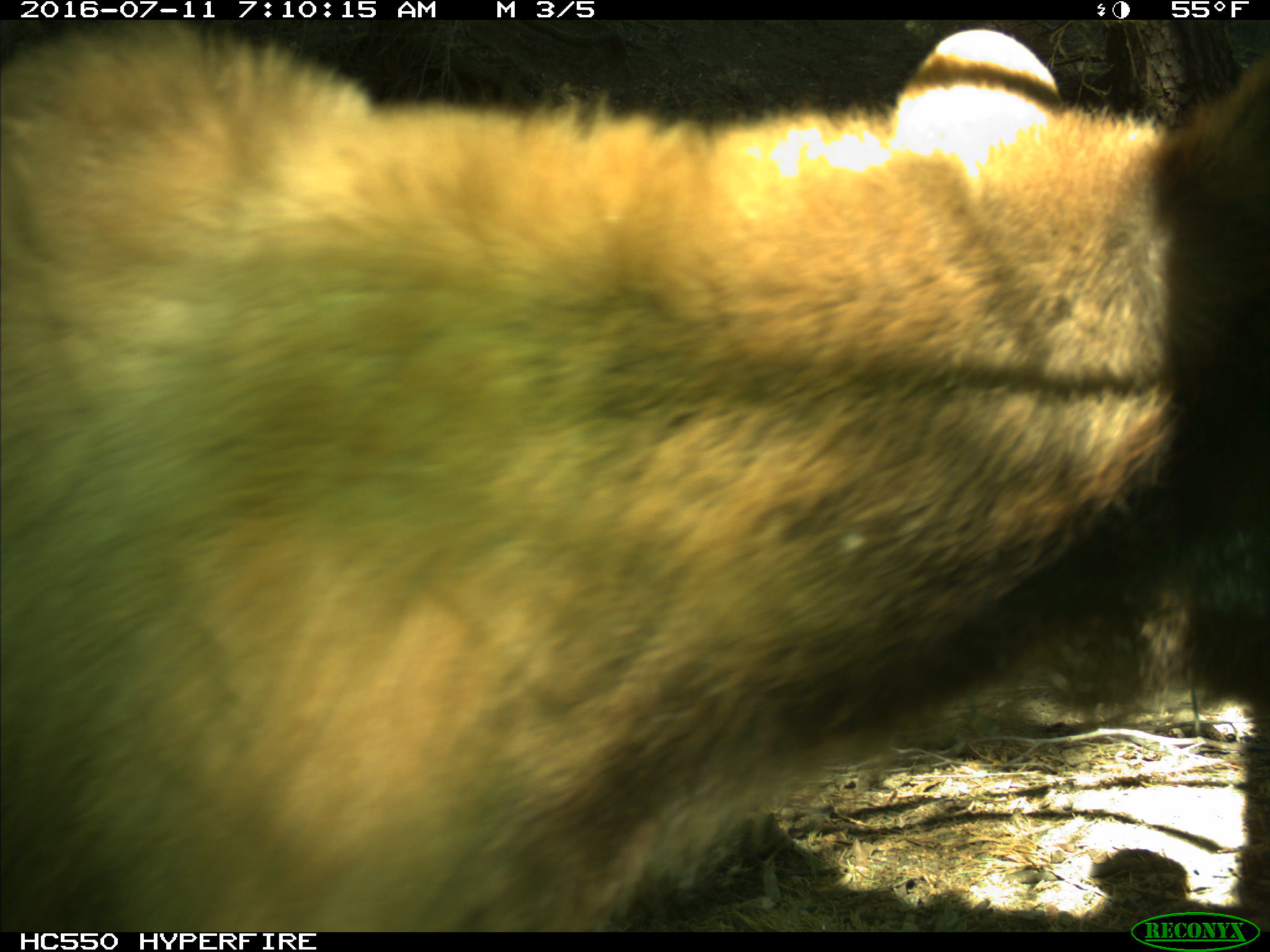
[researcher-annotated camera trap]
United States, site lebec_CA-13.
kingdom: Animalia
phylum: Chordata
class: Mammalia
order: Carnivora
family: Ursidae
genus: Ursus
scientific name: Ursus americanus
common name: american black bear